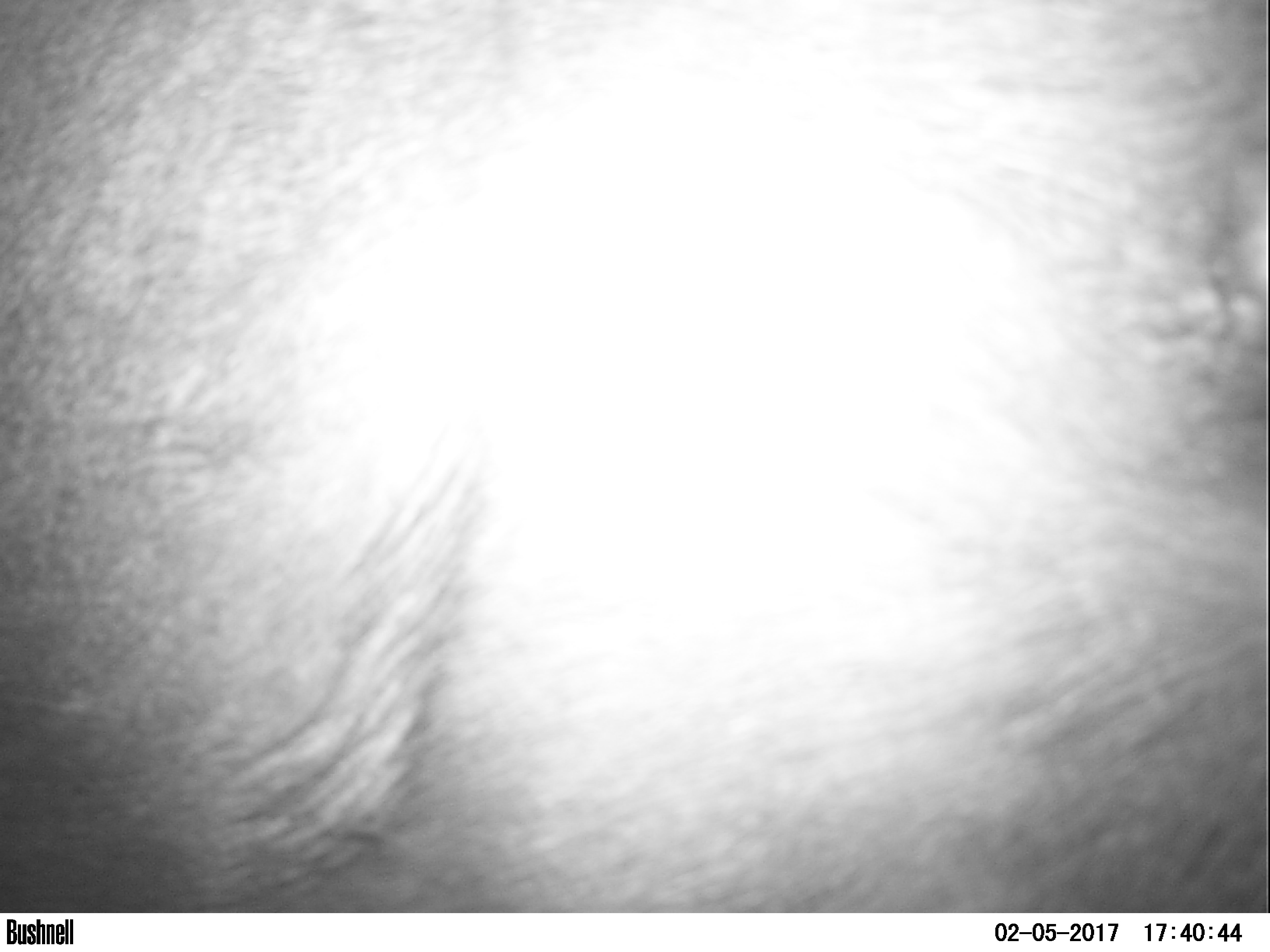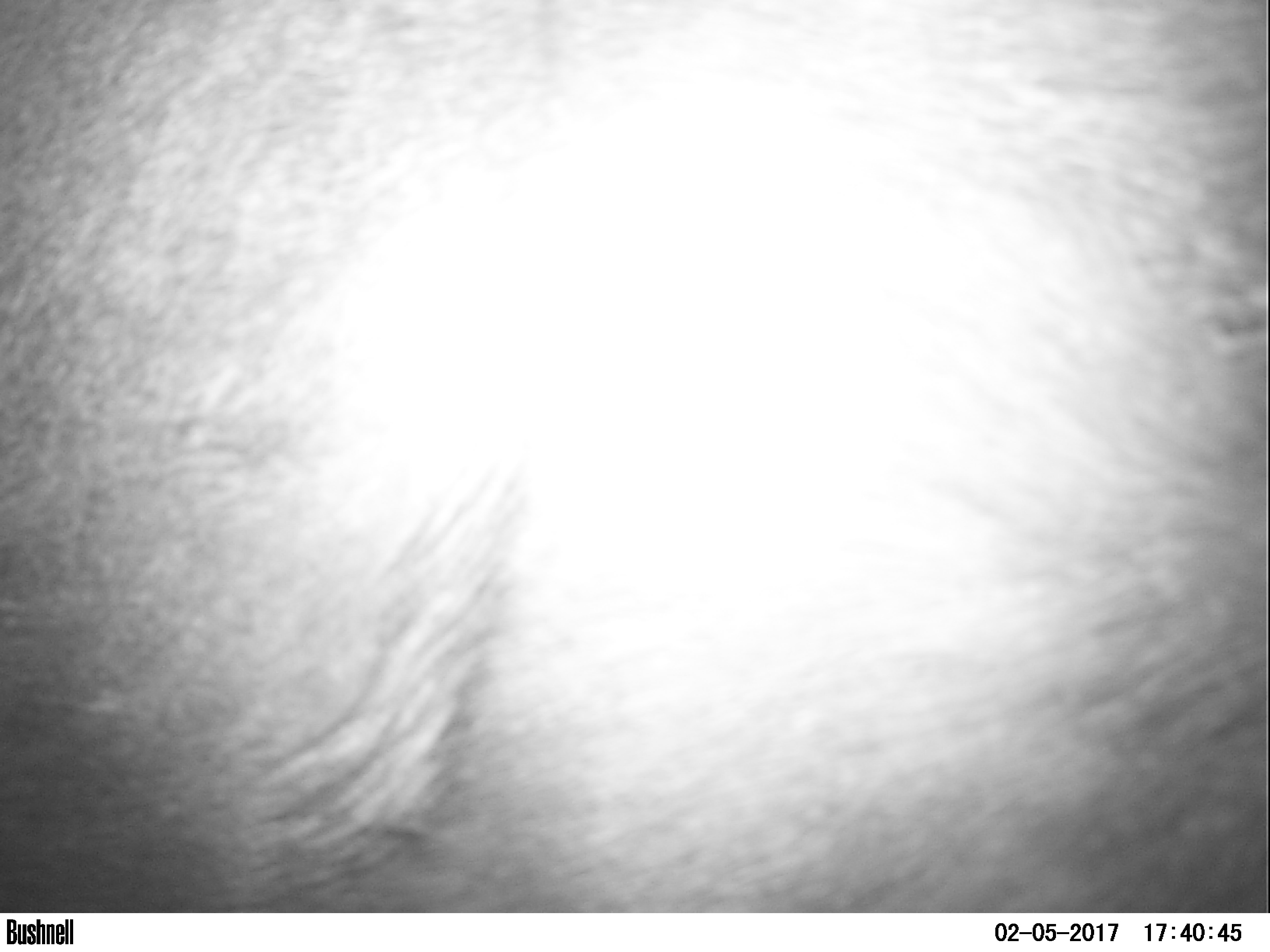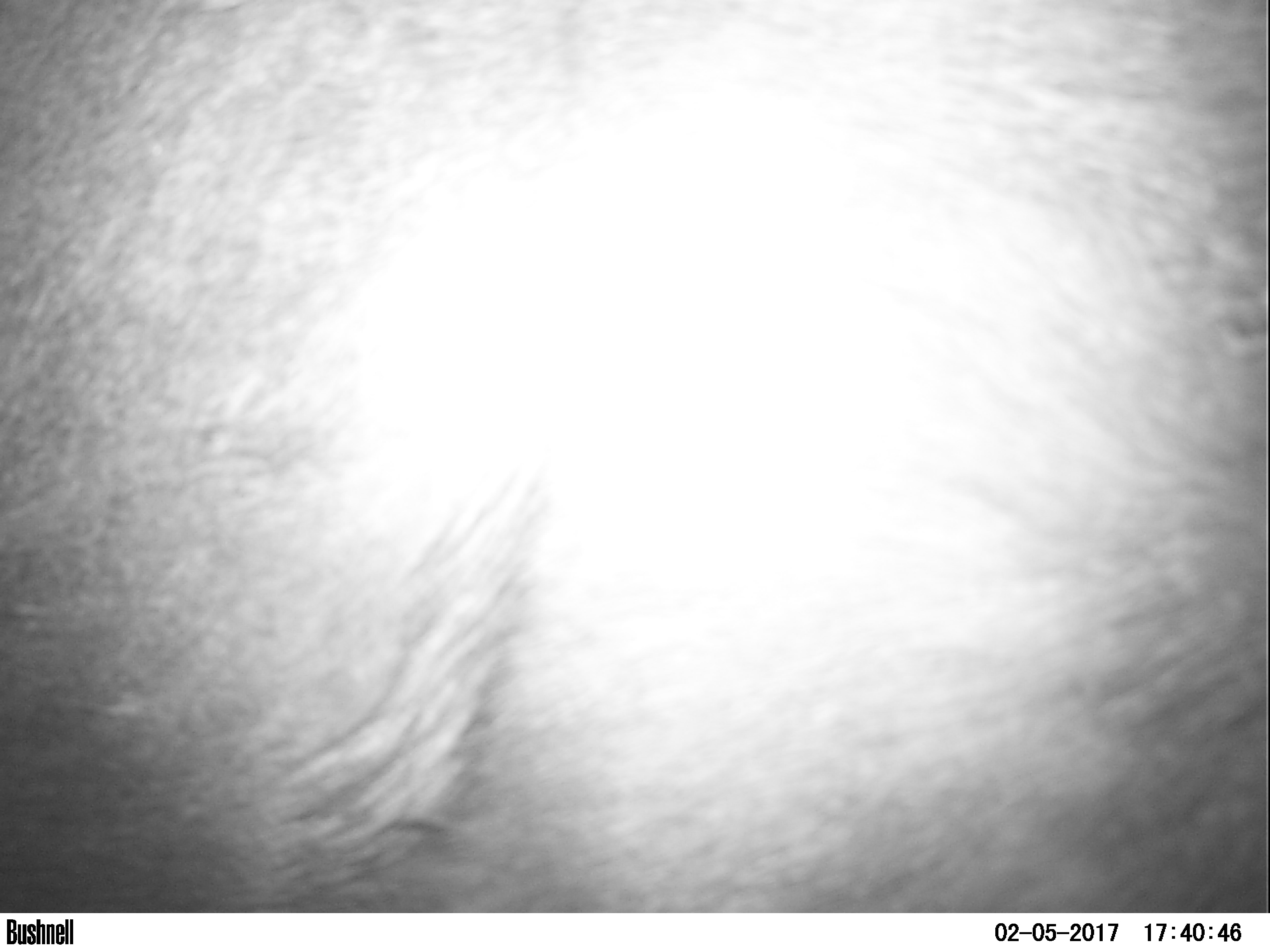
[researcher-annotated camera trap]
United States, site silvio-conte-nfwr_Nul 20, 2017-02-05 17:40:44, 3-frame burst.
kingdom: Animalia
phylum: Chordata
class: Mammalia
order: Artiodactyla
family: Cervidae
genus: Alces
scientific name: Alces alces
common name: moose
Moose (Alces alces).